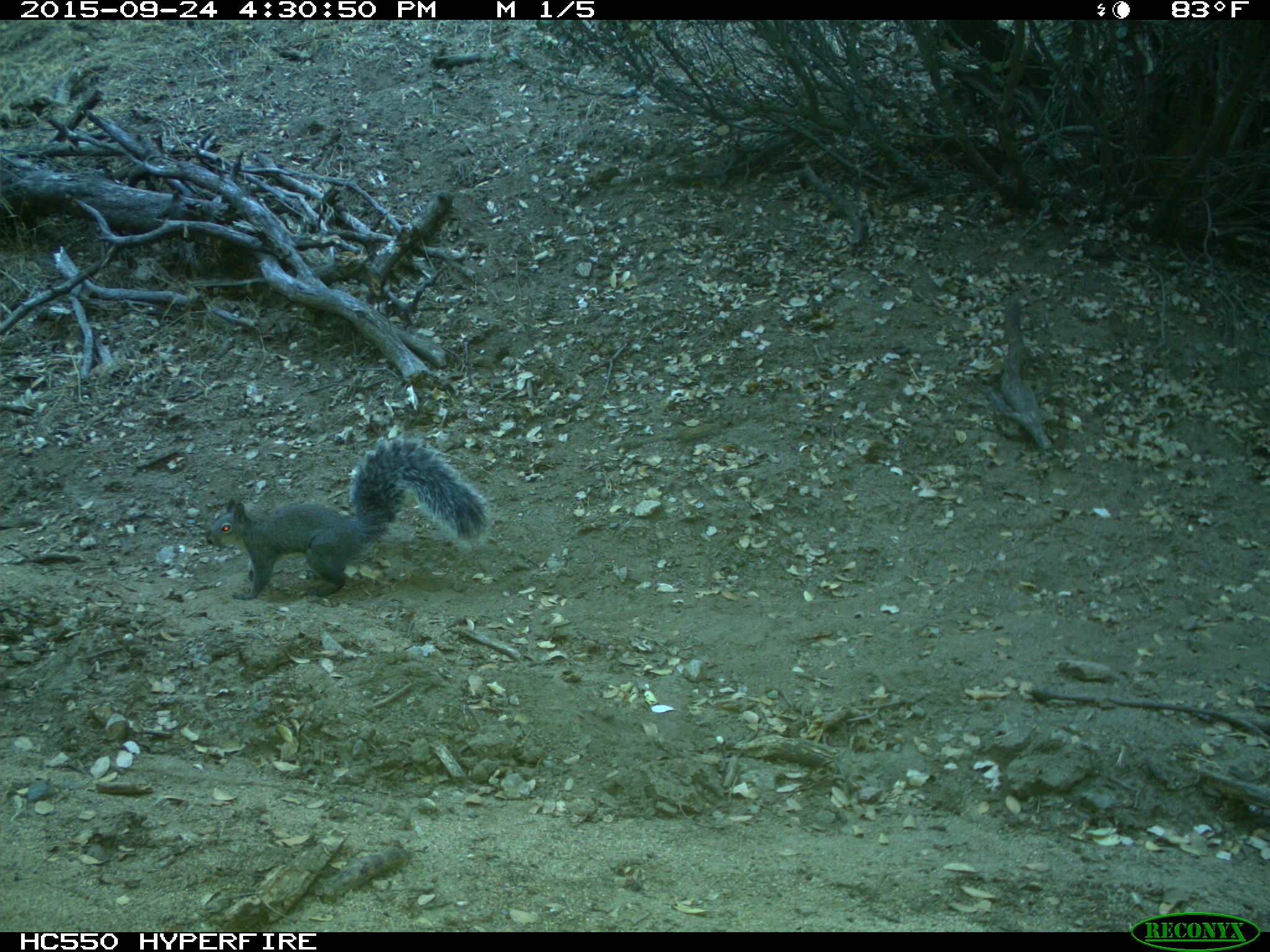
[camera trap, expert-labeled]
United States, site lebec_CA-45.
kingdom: Animalia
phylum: Chordata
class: Mammalia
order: Rodentia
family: Sciuridae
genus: Sciurus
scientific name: Sciurus carolinensis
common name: eastern gray squirrel